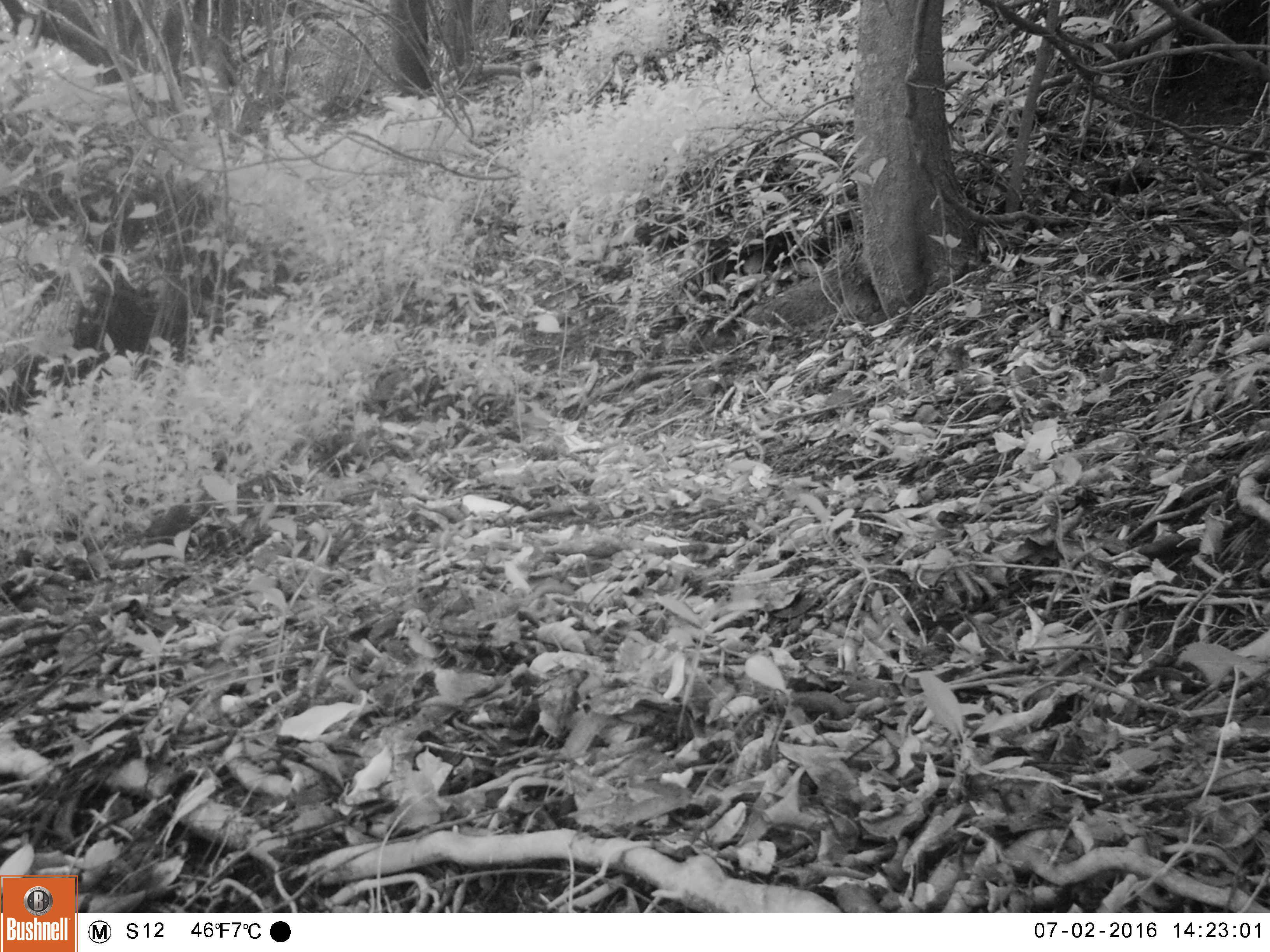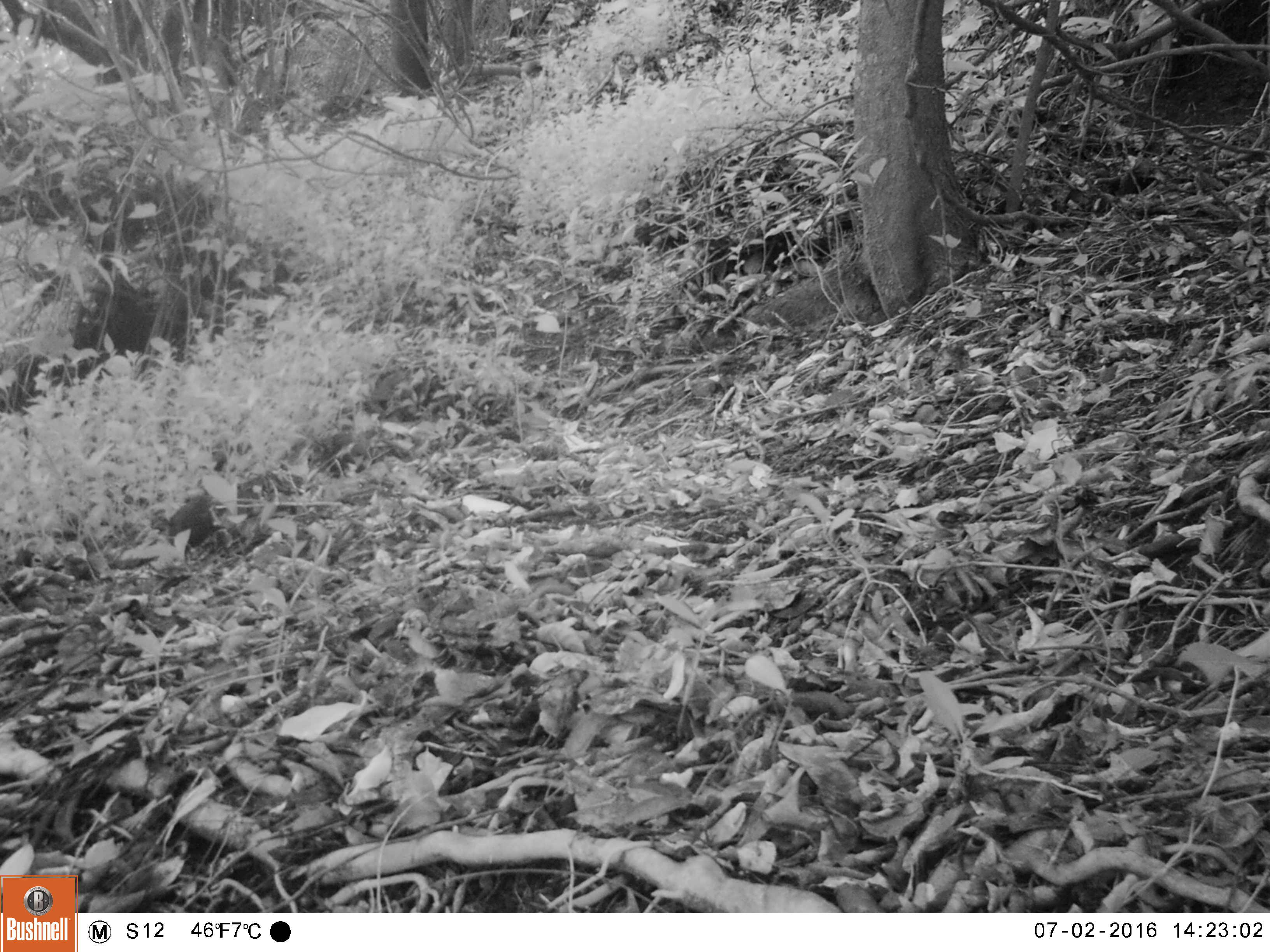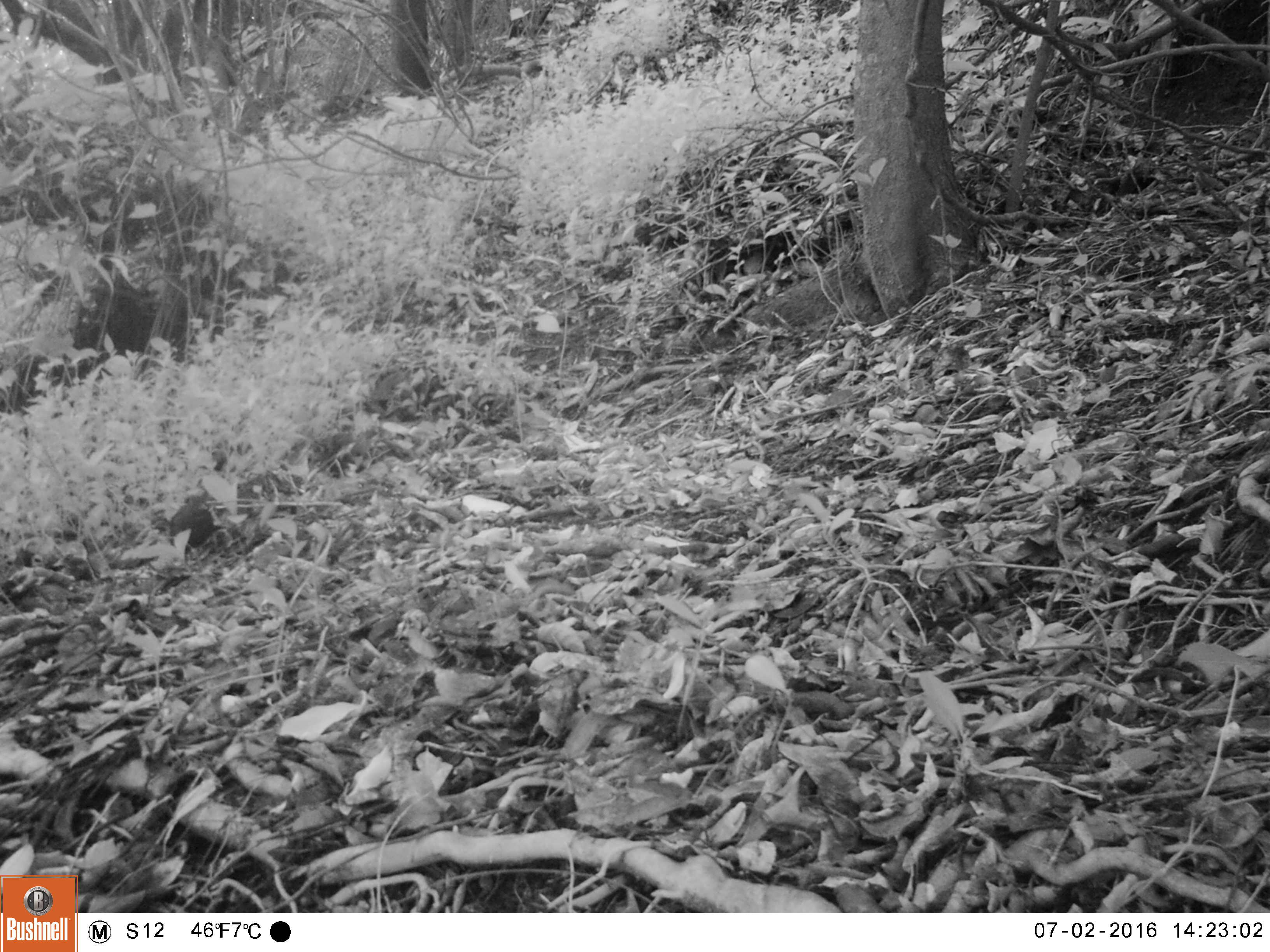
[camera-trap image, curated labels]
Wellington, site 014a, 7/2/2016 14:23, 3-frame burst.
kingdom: Animalia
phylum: Chordata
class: Aves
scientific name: Aves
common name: bird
Bird (Aves).